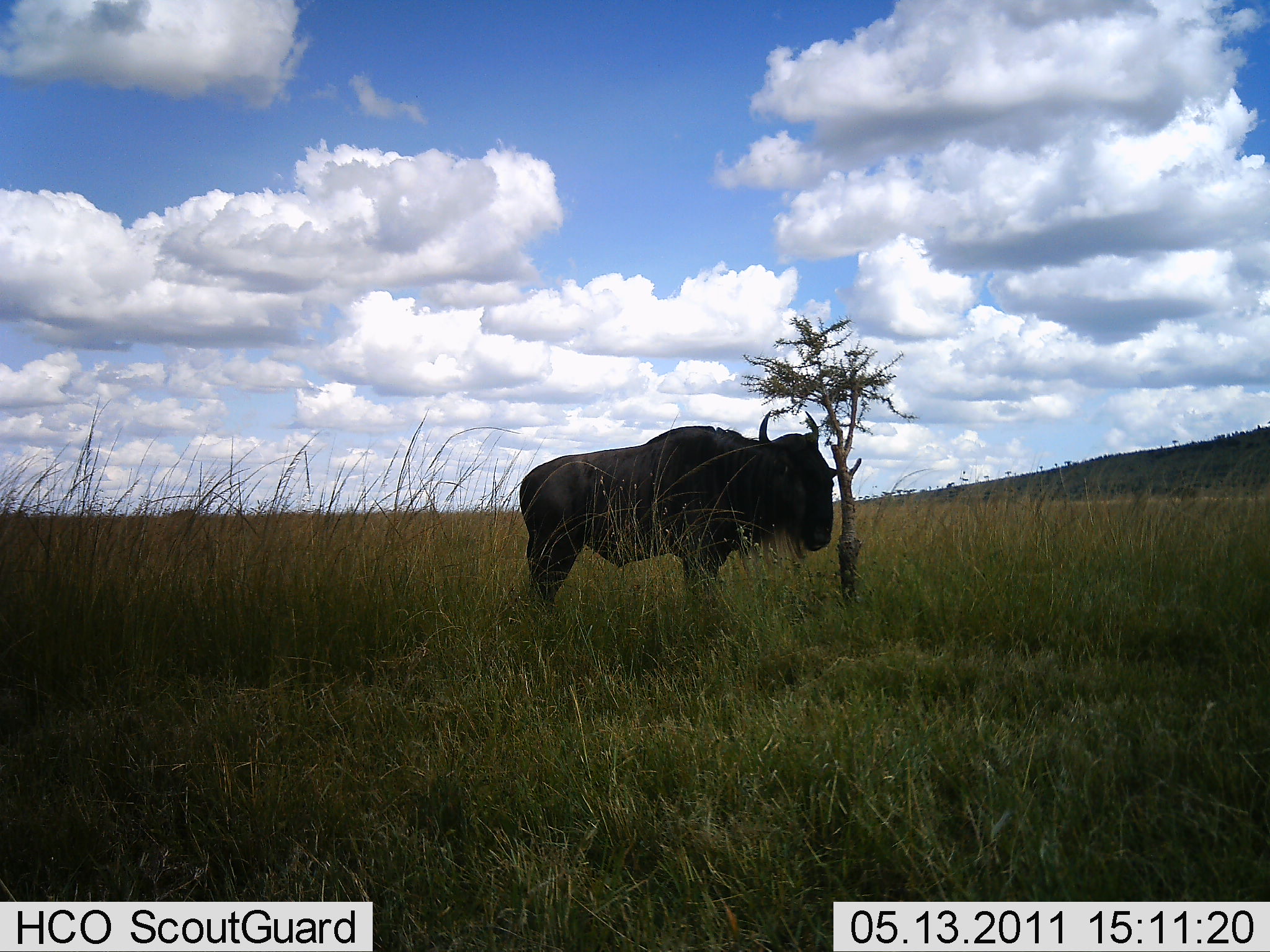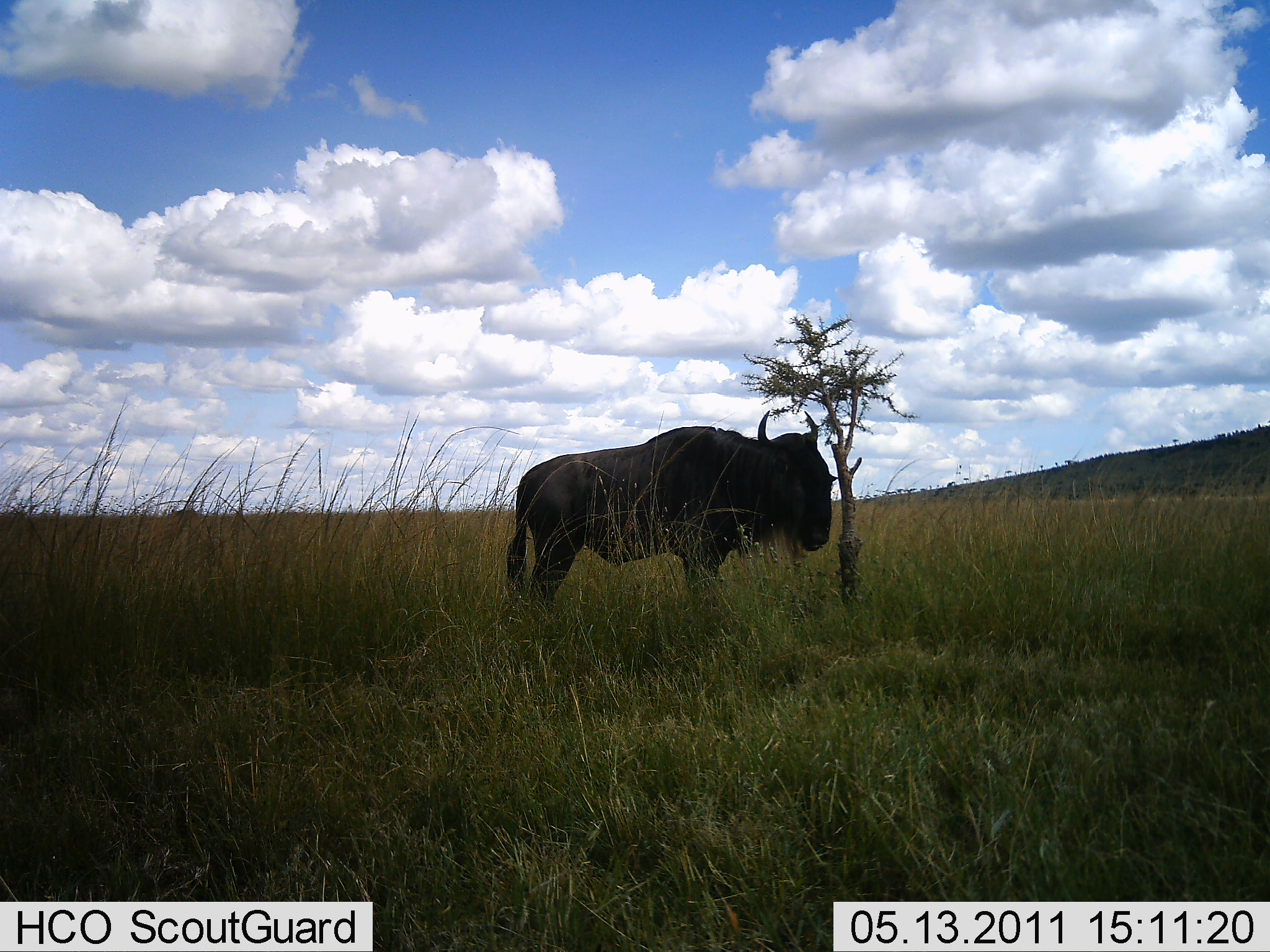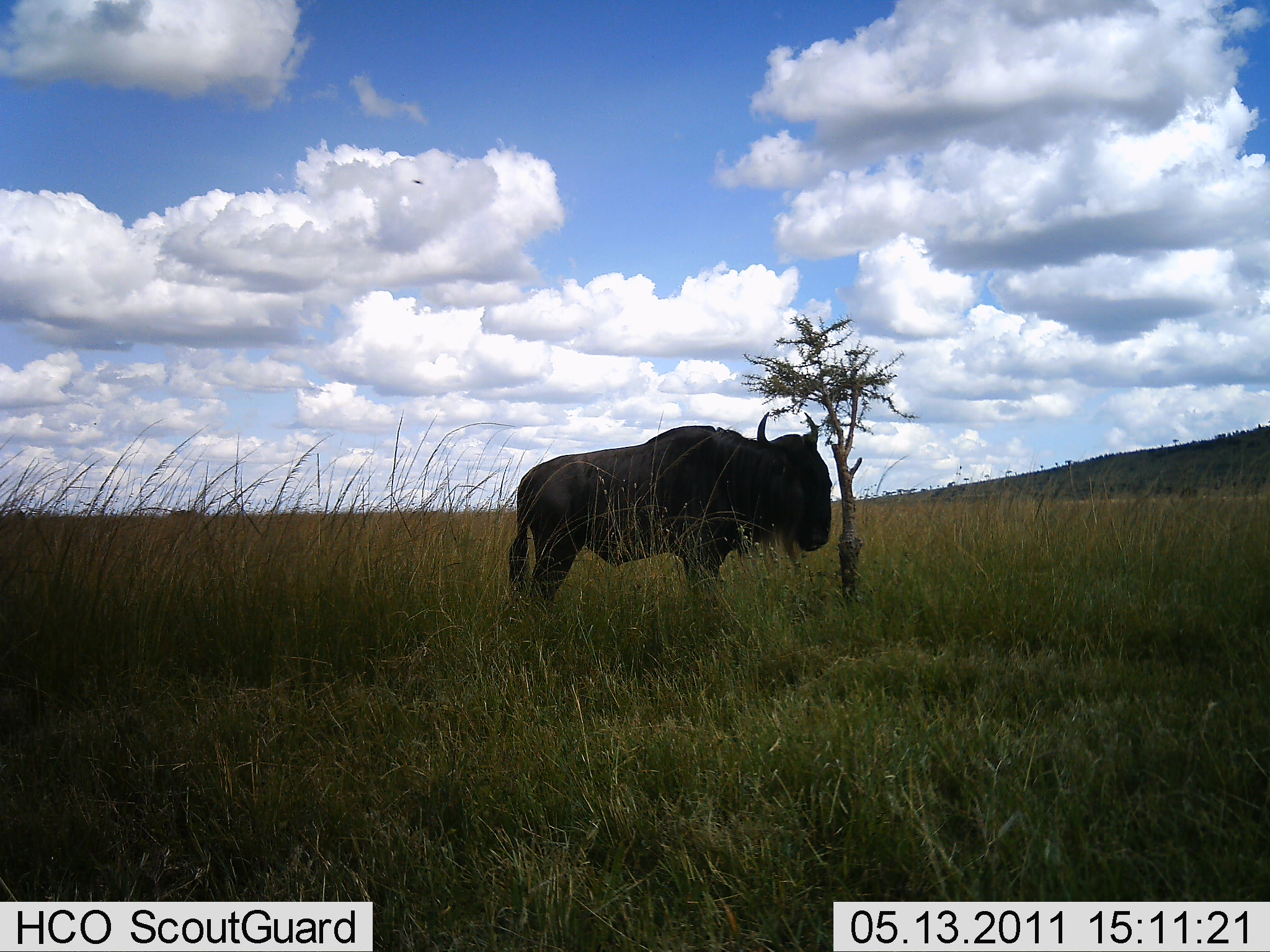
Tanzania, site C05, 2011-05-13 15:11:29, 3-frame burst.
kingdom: Animalia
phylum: Chordata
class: Mammalia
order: Artiodactyla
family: Bovidae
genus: Connochaetes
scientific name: Connochaetes taurinus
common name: blue wildebeest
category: wildebeest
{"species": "wildebeest (blue wildebeest) (Connochaetes taurinus)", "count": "1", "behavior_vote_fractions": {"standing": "100%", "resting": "0%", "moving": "0%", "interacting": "0%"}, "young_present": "0%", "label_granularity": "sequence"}